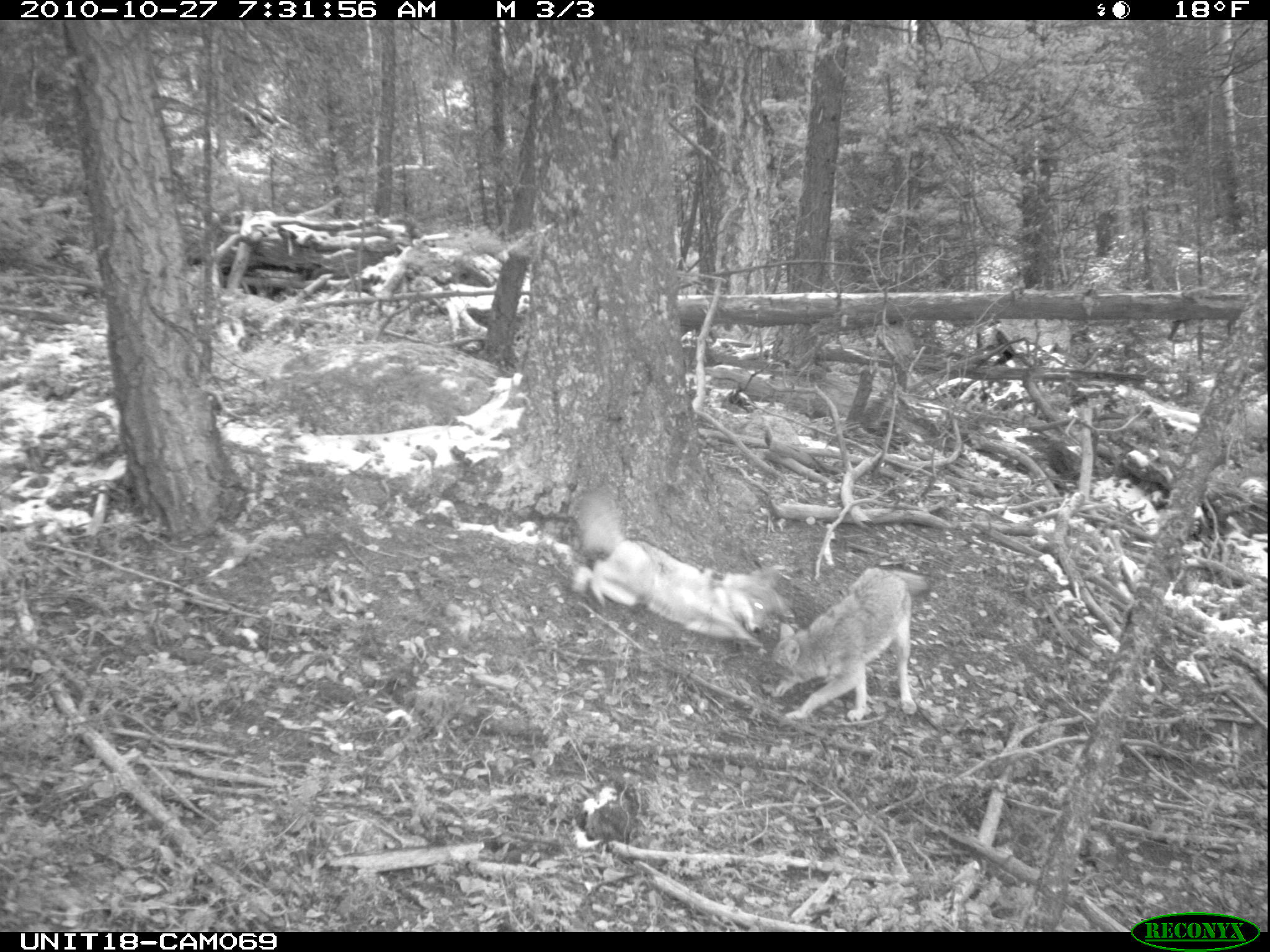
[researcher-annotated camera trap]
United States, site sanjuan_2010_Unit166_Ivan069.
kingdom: Animalia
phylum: Chordata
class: Mammalia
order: Carnivora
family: Canidae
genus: Canis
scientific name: Canis latrans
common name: coyote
Canis latrans (coyote).